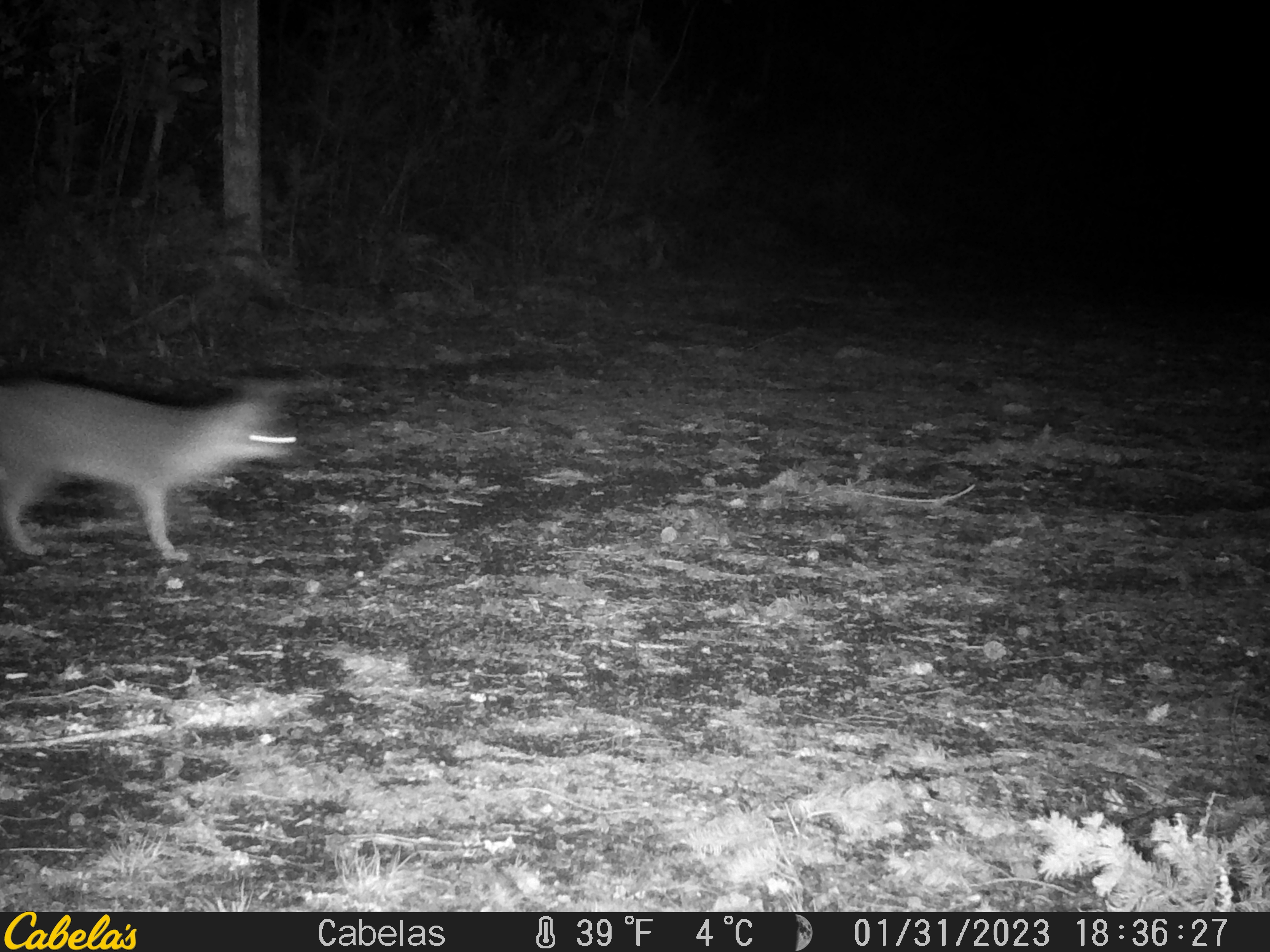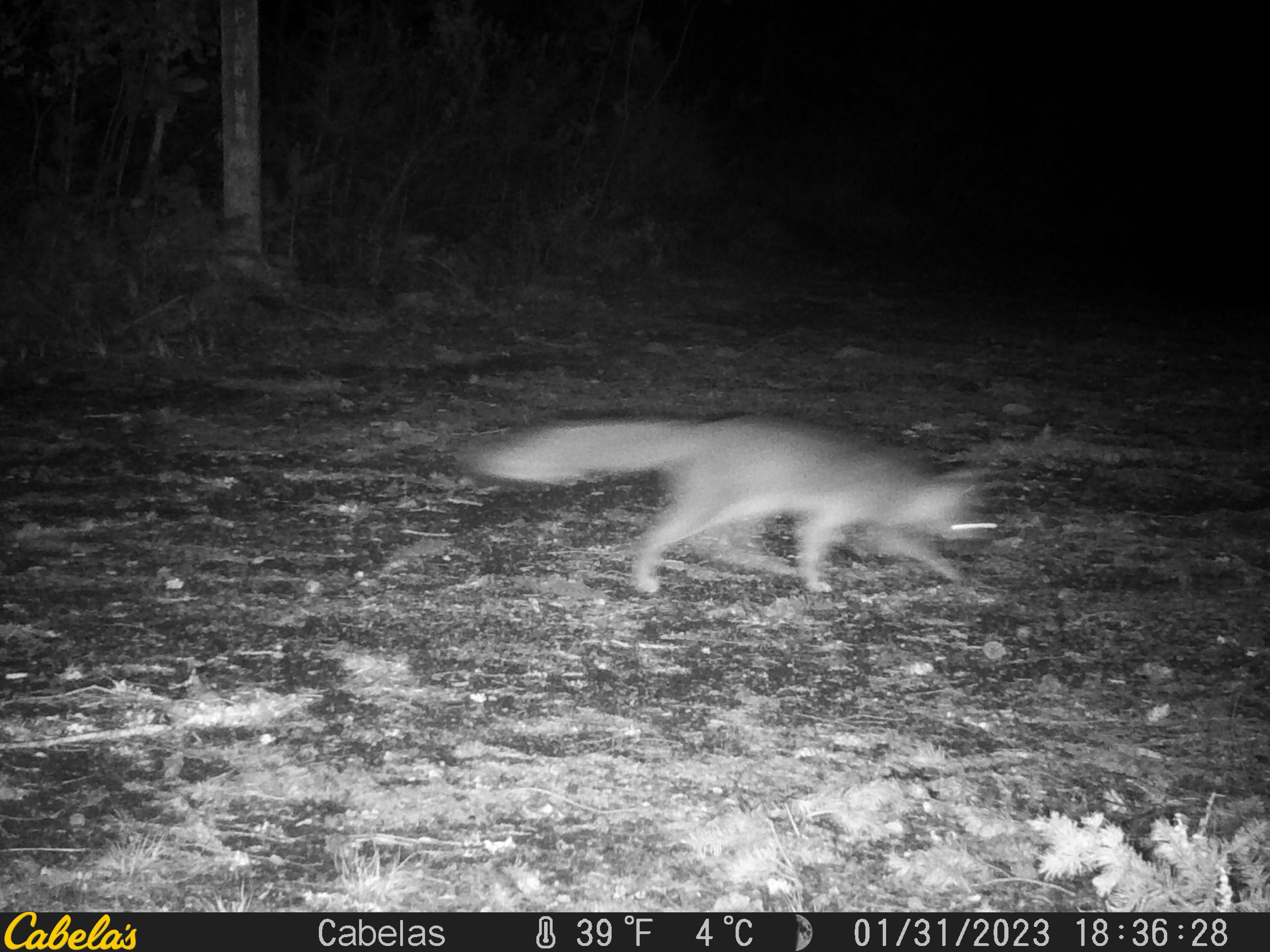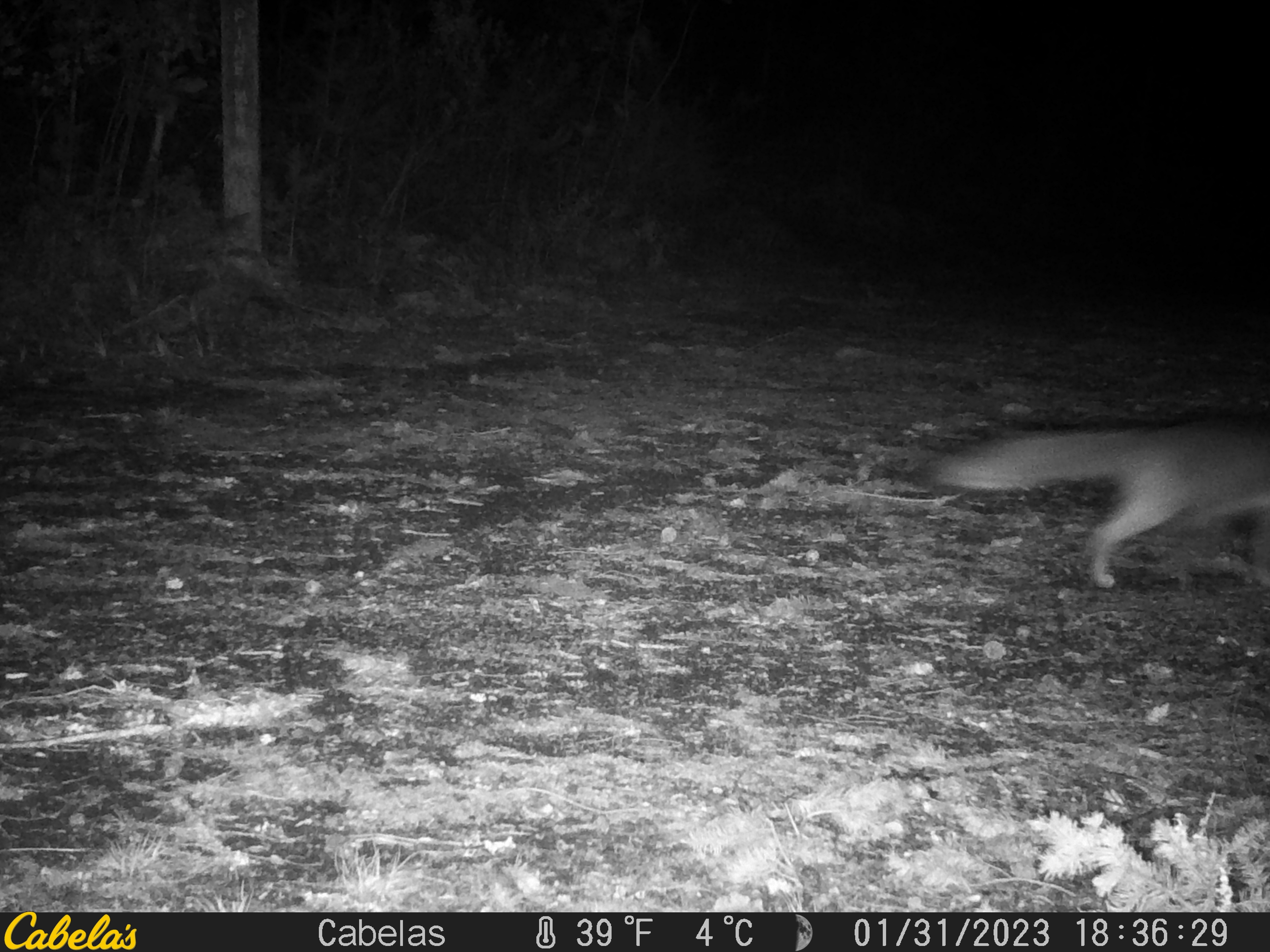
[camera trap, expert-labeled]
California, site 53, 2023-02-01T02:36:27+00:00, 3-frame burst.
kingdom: Animalia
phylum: Chordata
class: Mammalia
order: Carnivora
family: Canidae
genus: Urocyon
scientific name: Urocyon cinereoargenteus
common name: gray fox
Gray fox (Urocyon cinereoargenteus).